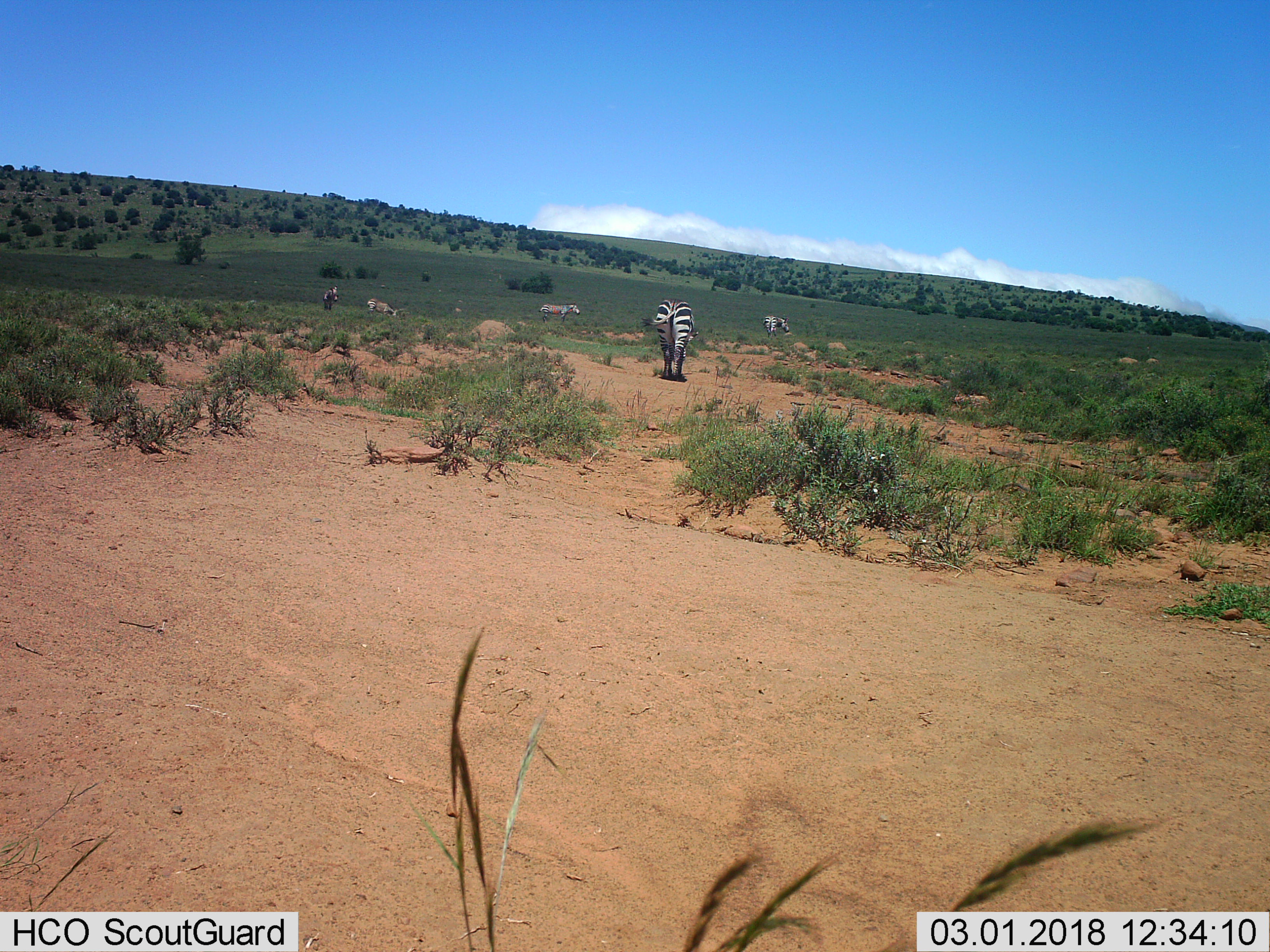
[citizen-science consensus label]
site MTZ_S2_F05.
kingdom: Animalia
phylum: Chordata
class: Mammalia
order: Perissodactyla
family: Equidae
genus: Equus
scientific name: Equus zebra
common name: mountain zebra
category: zebramountain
Zebramountain (mountain zebra) (Equus zebra), count 5. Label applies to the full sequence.